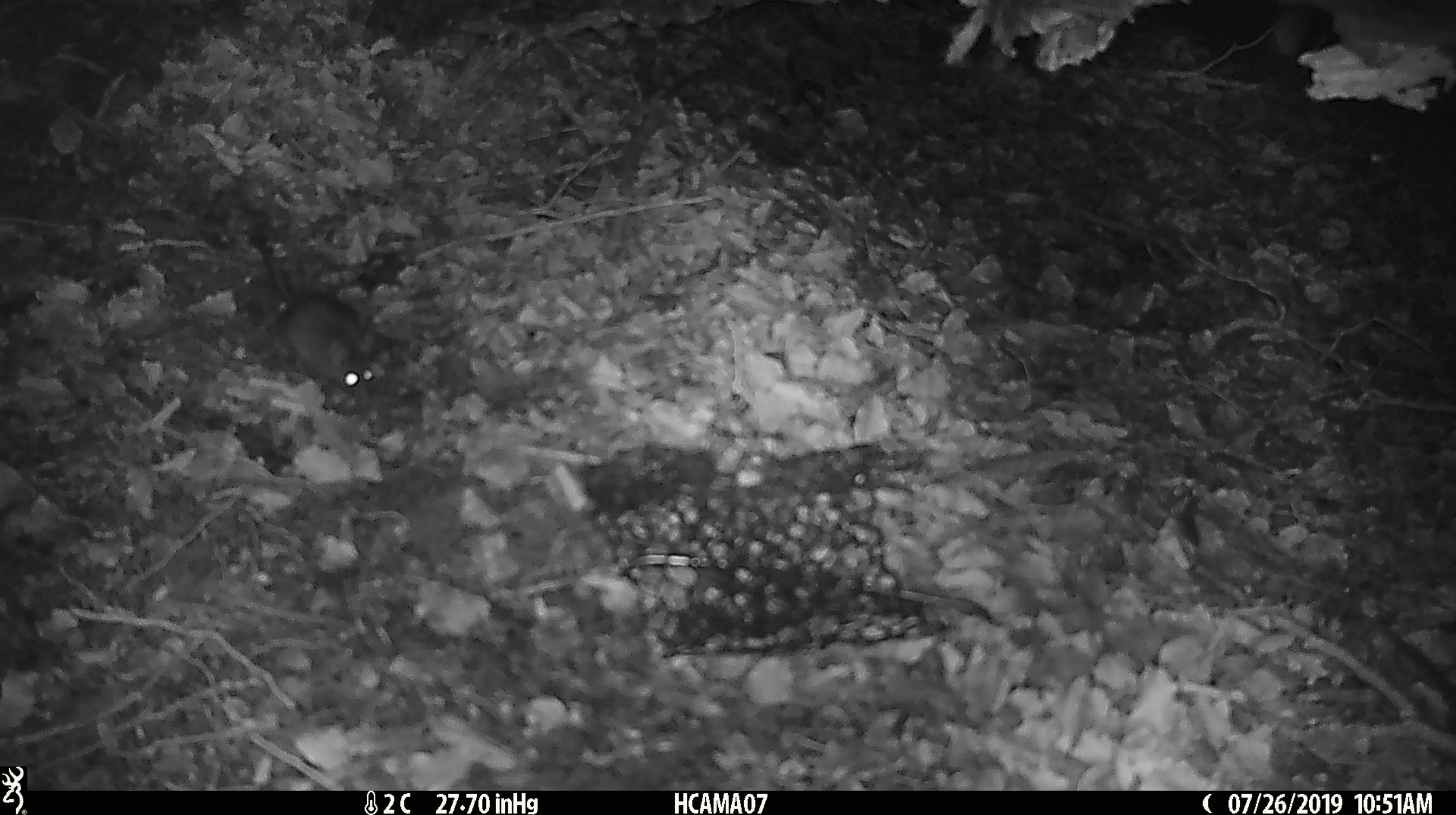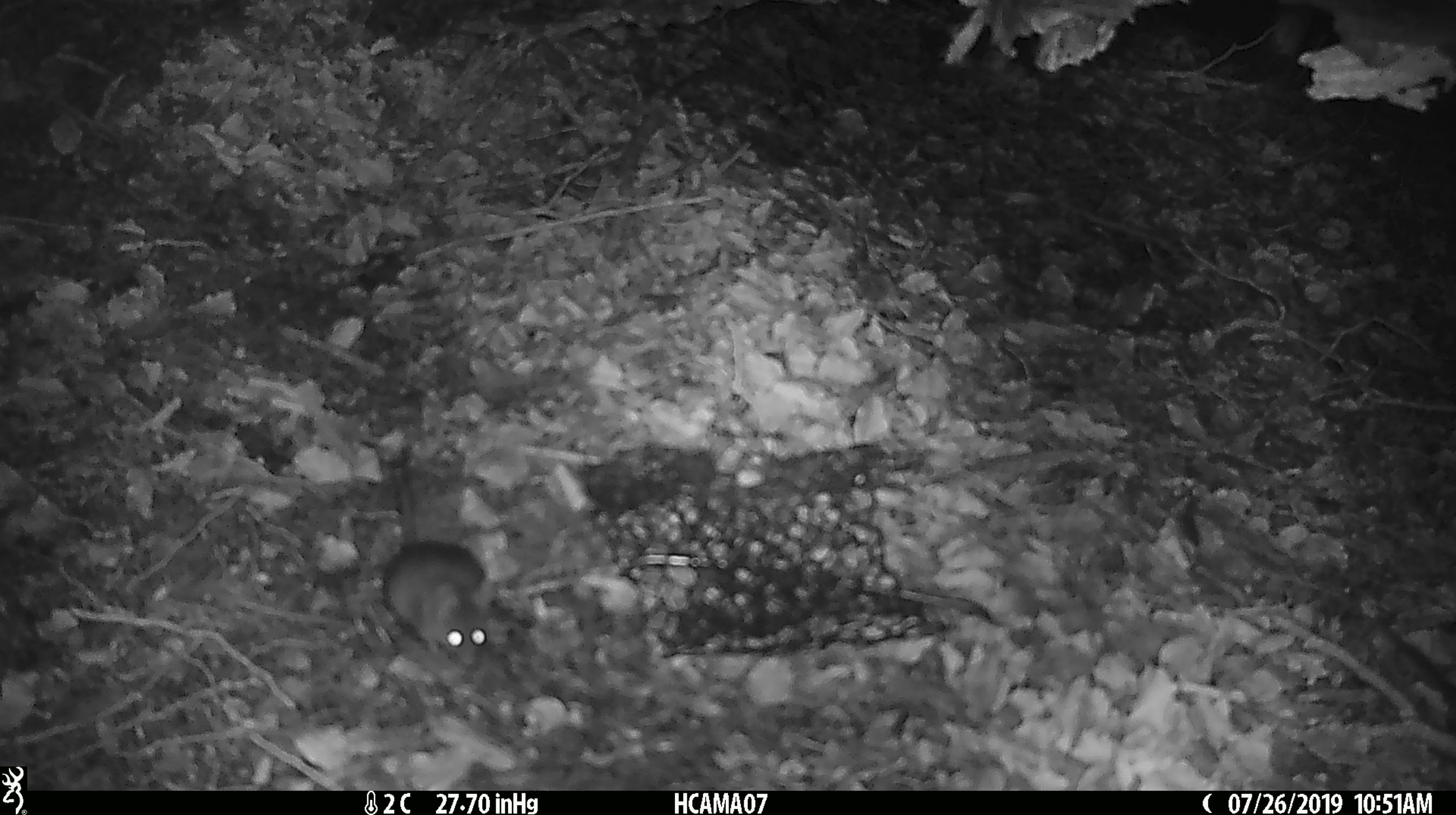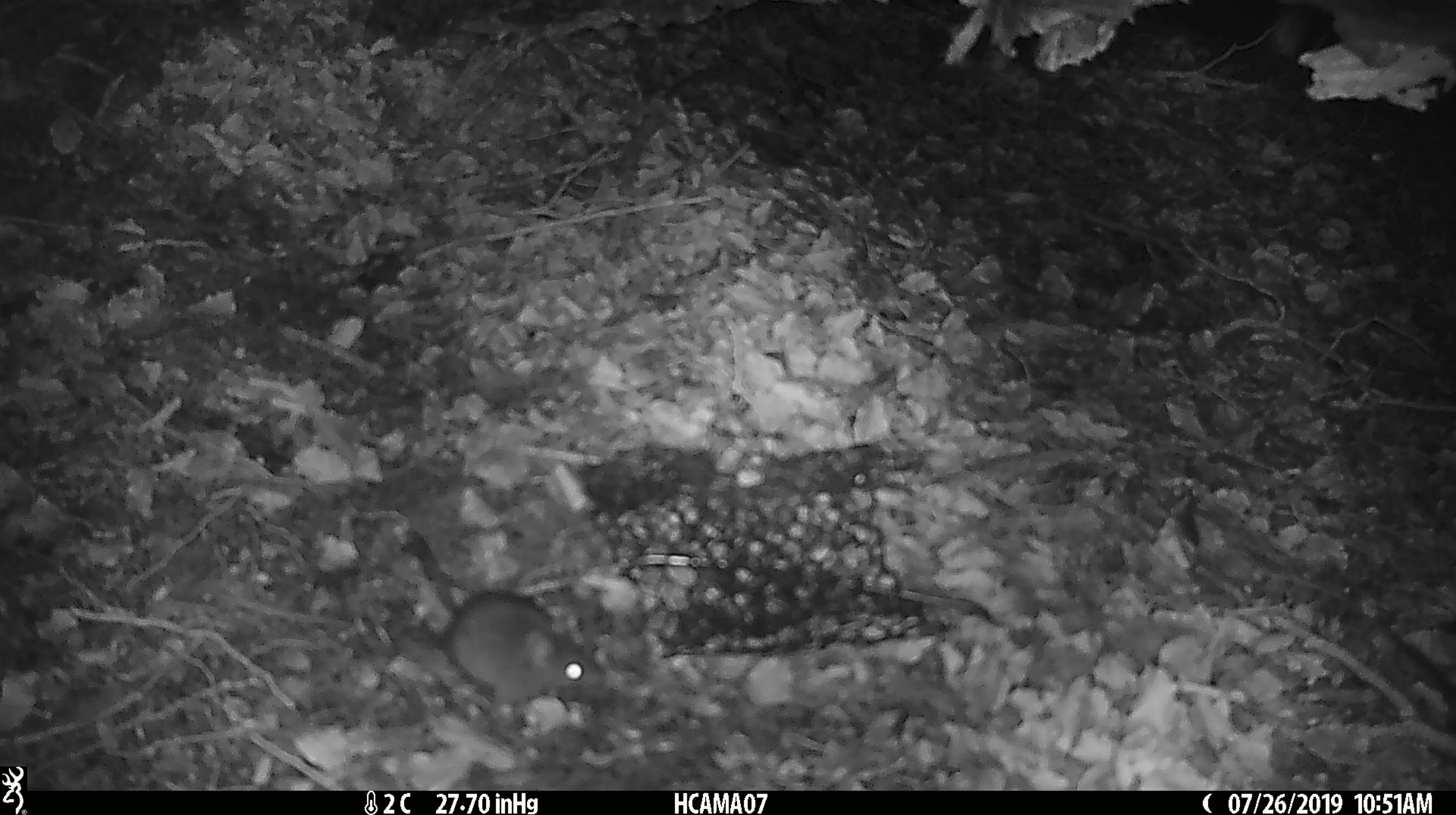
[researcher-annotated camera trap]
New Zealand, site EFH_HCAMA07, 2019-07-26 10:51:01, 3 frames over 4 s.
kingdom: Animalia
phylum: Chordata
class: Mammalia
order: Rodentia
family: Muridae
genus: Mus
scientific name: Mus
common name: mouse